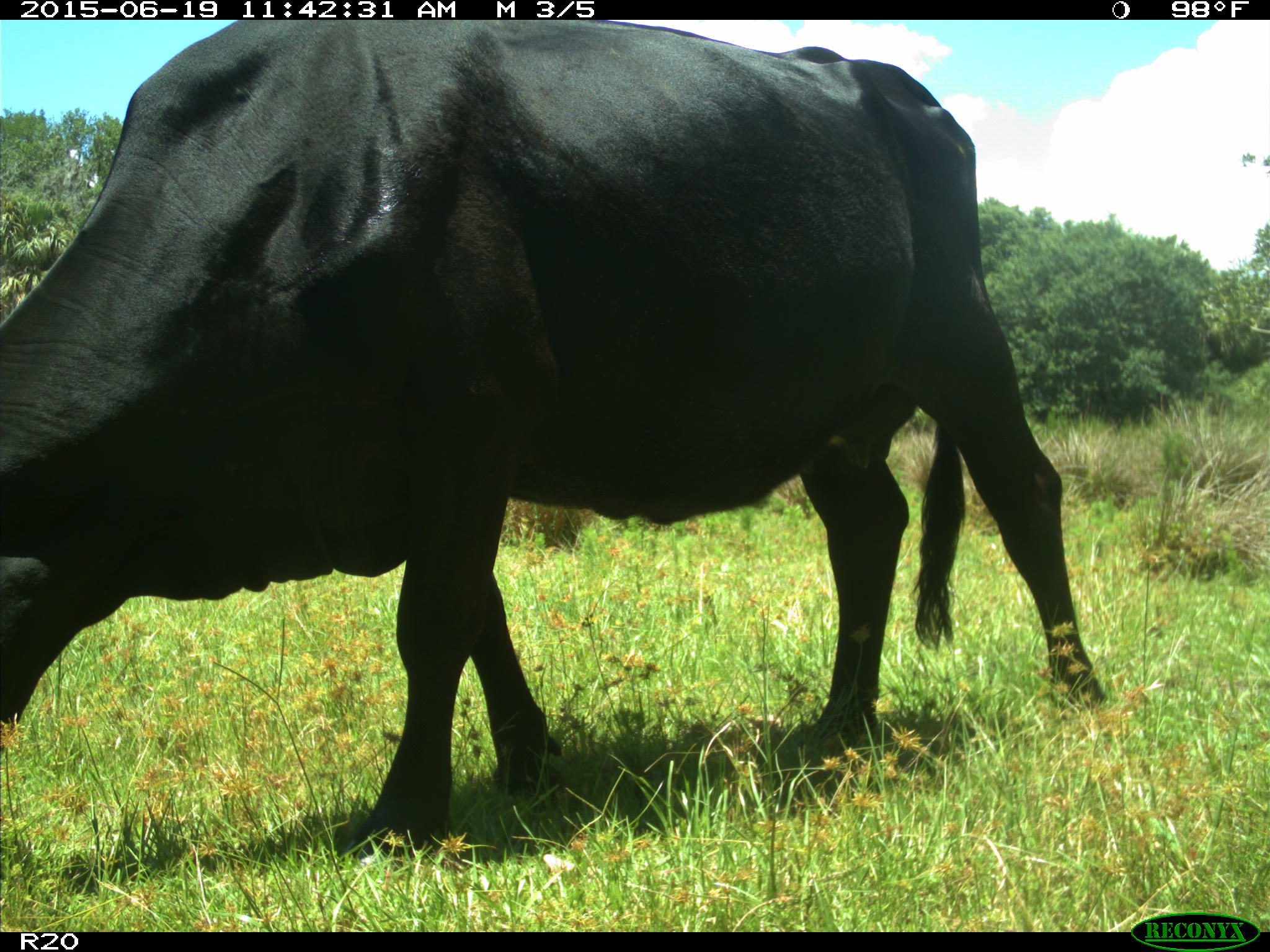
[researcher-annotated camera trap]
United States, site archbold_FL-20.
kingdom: Animalia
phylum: Chordata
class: Mammalia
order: Artiodactyla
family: Bovidae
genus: Bos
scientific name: Bos taurus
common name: domestic cow